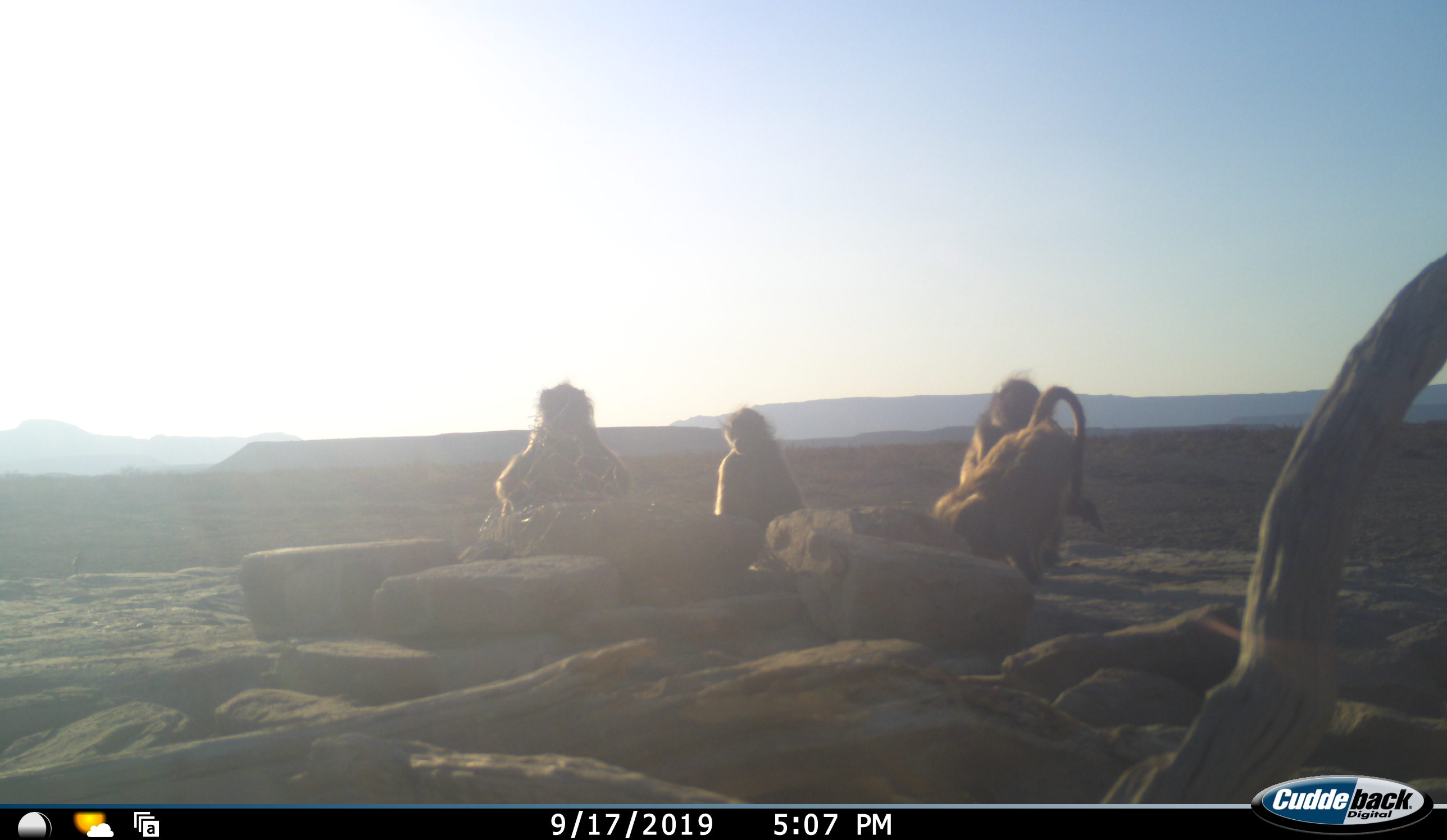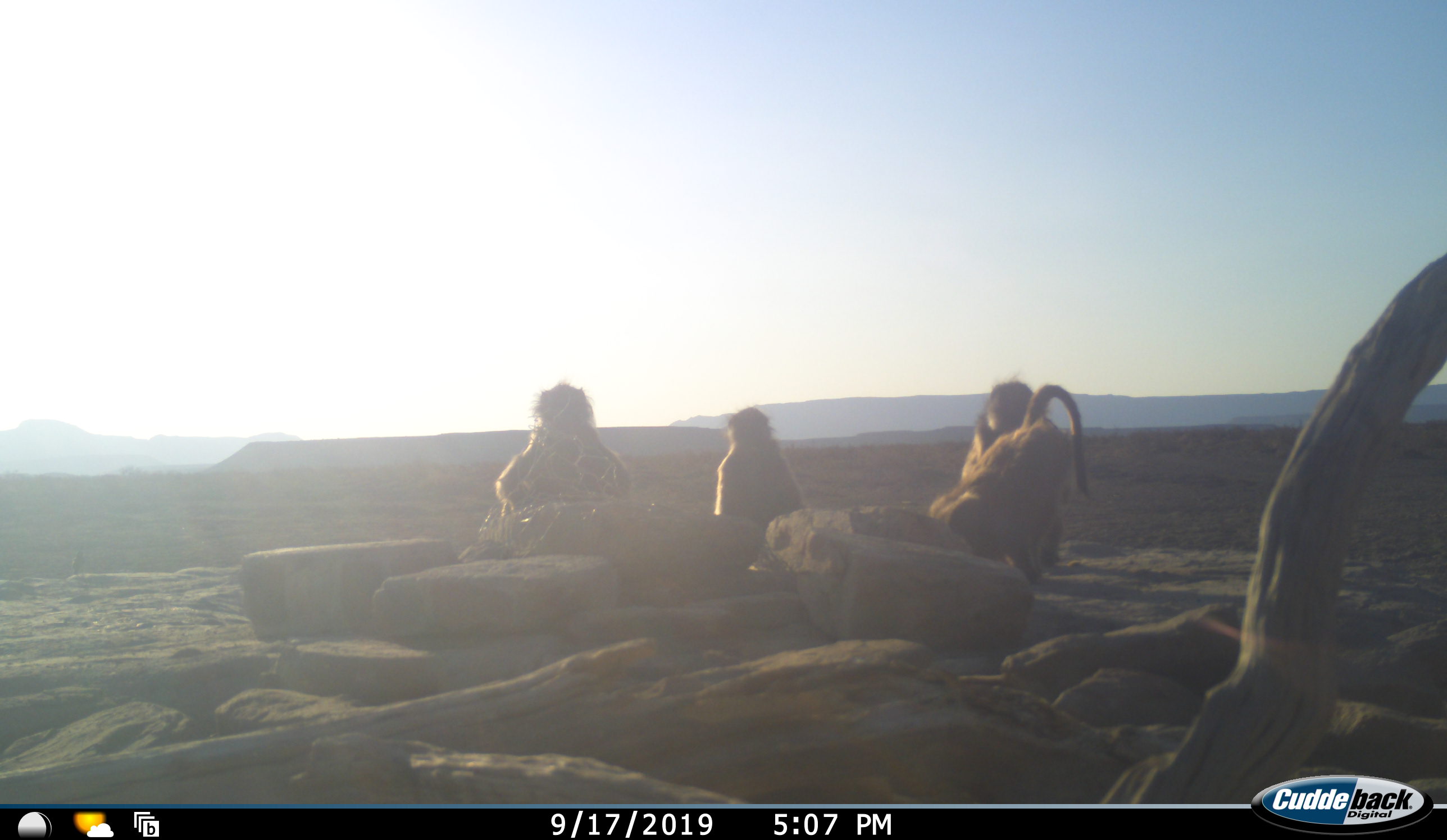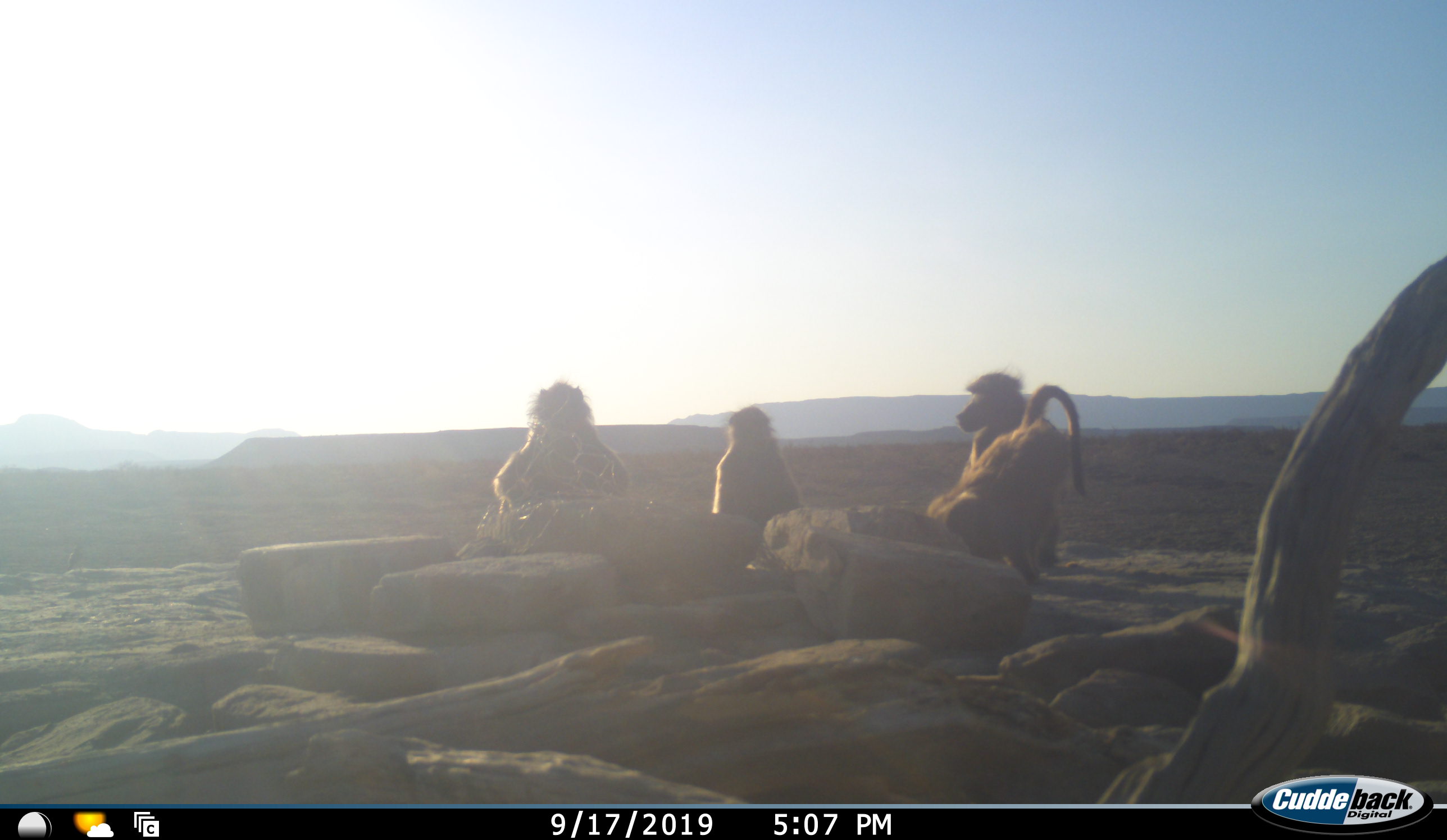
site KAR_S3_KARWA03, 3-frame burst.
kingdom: Animalia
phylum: Chordata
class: Mammalia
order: Primates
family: Cercopithecidae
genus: Papio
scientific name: Papio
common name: baboon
Baboon (Papio), count 4. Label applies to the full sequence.